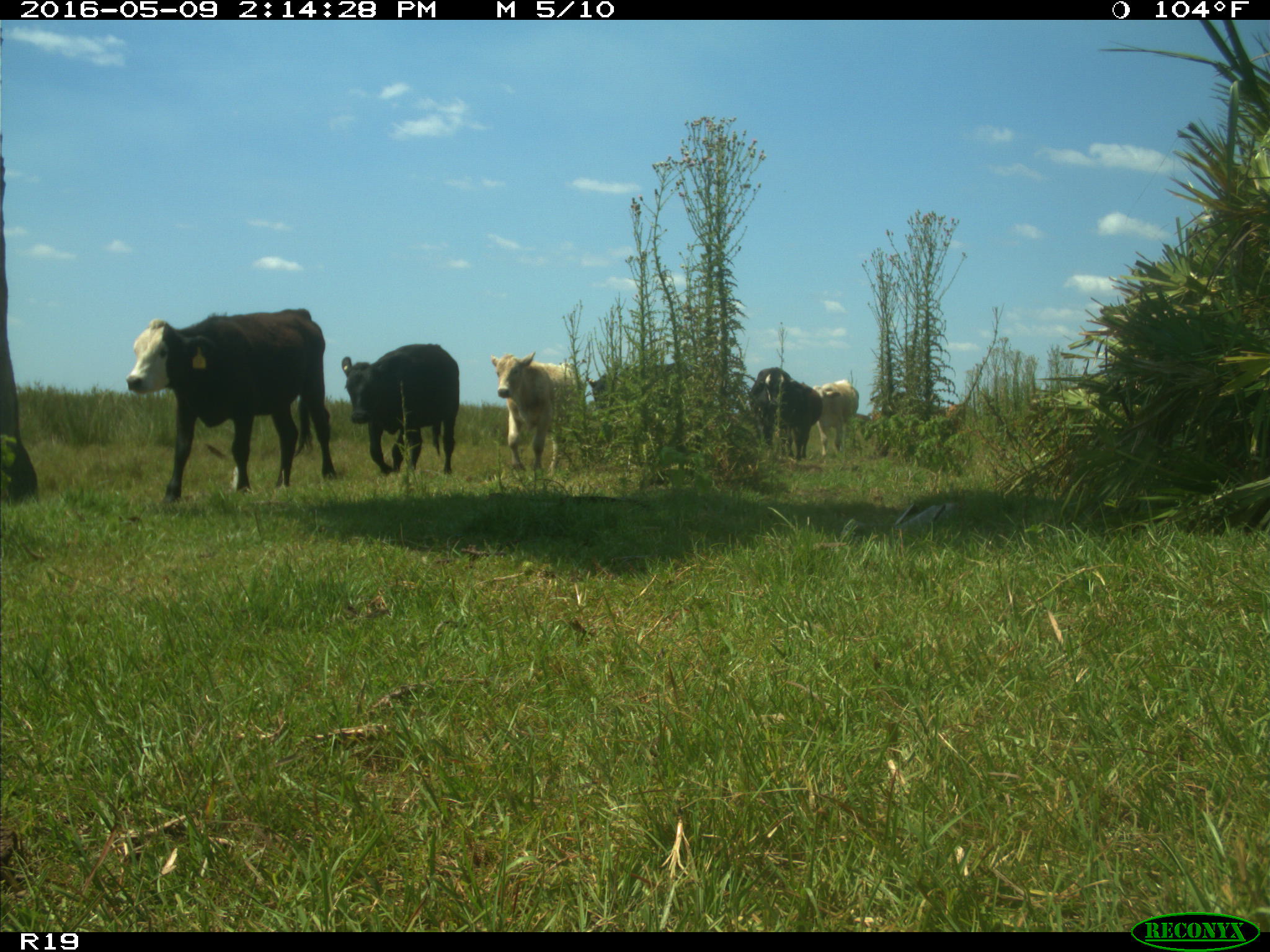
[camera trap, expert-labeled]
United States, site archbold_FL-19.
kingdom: Animalia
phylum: Chordata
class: Mammalia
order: Artiodactyla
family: Bovidae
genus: Bos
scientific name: Bos taurus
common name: domestic cow